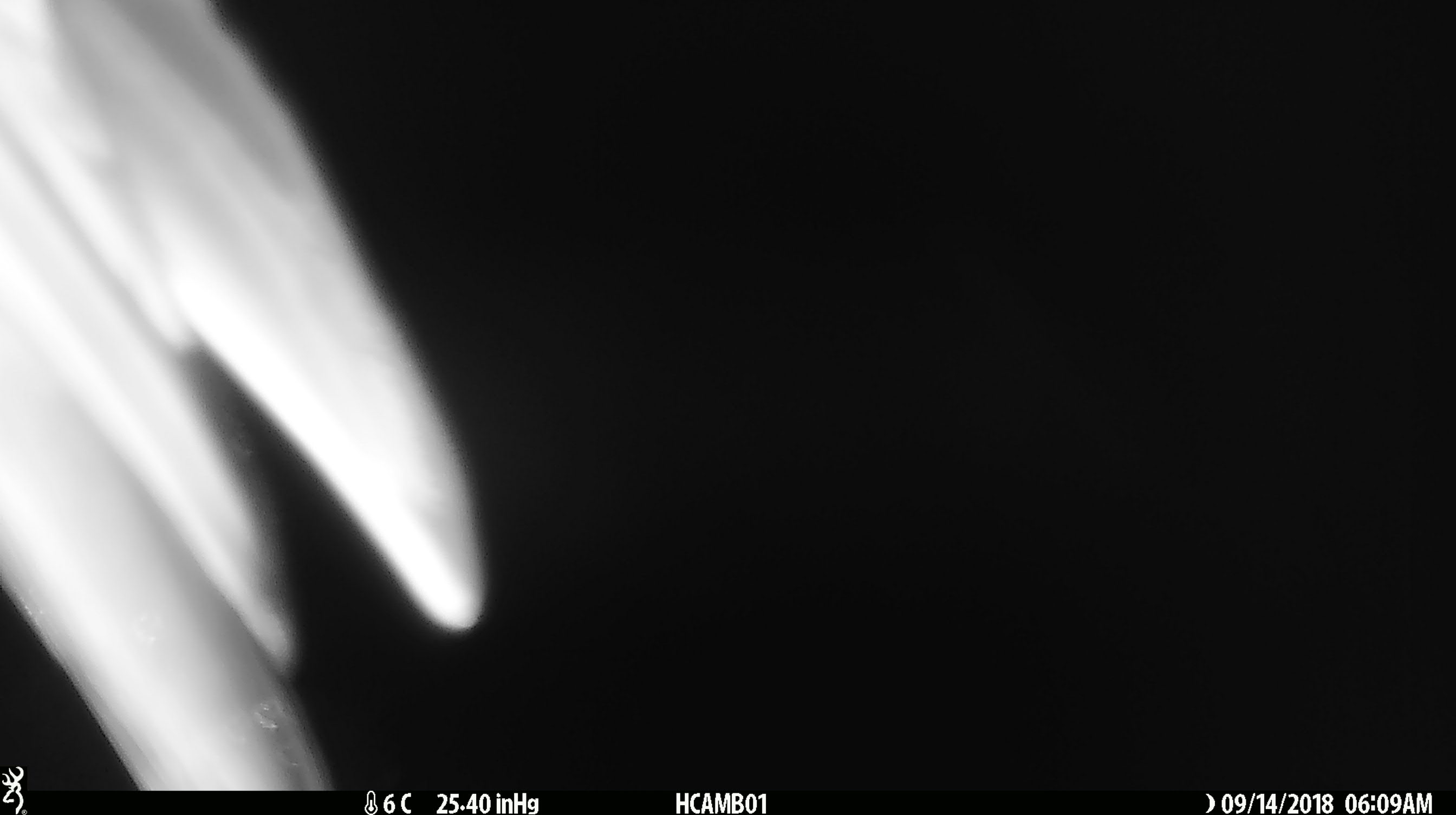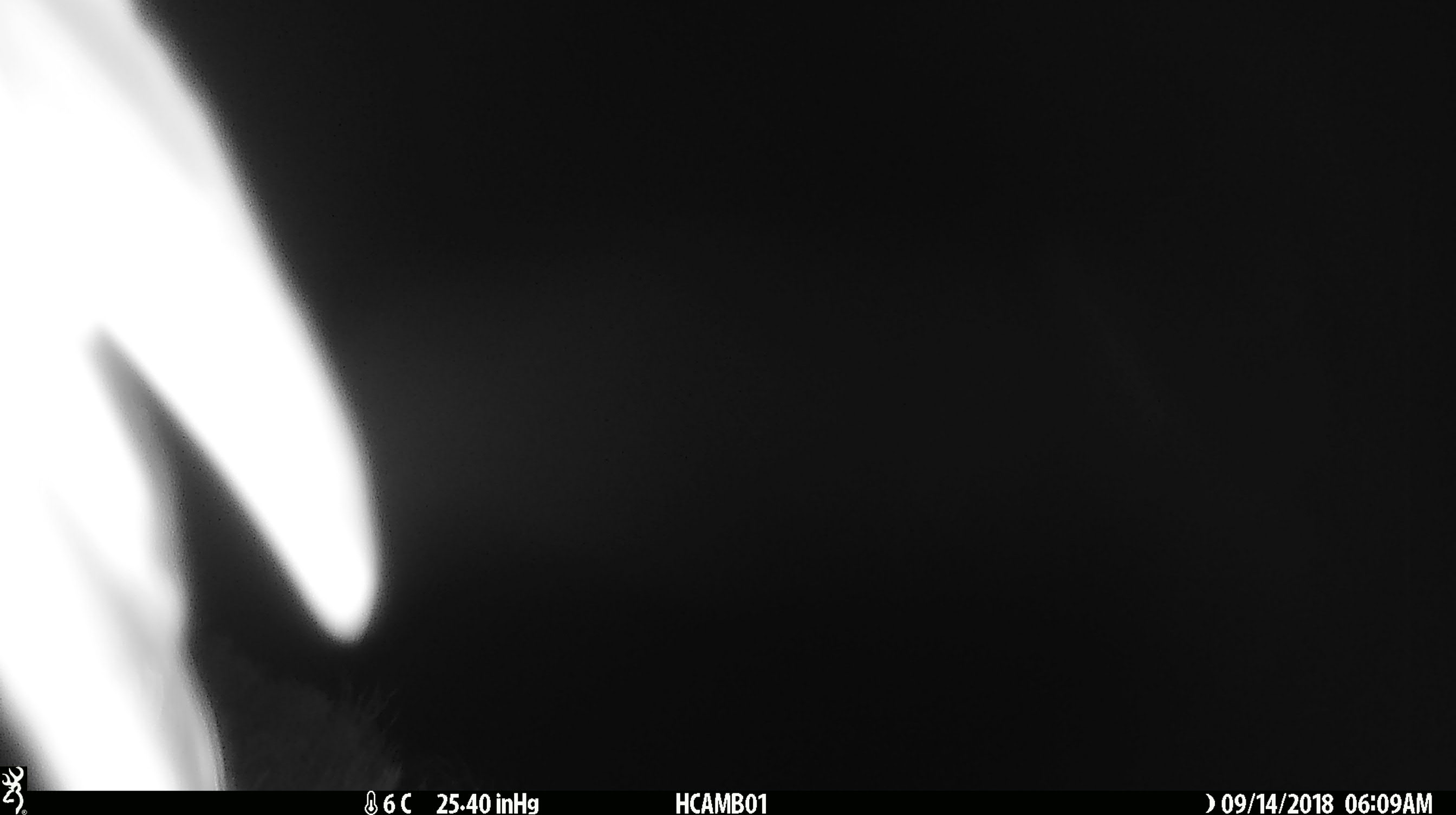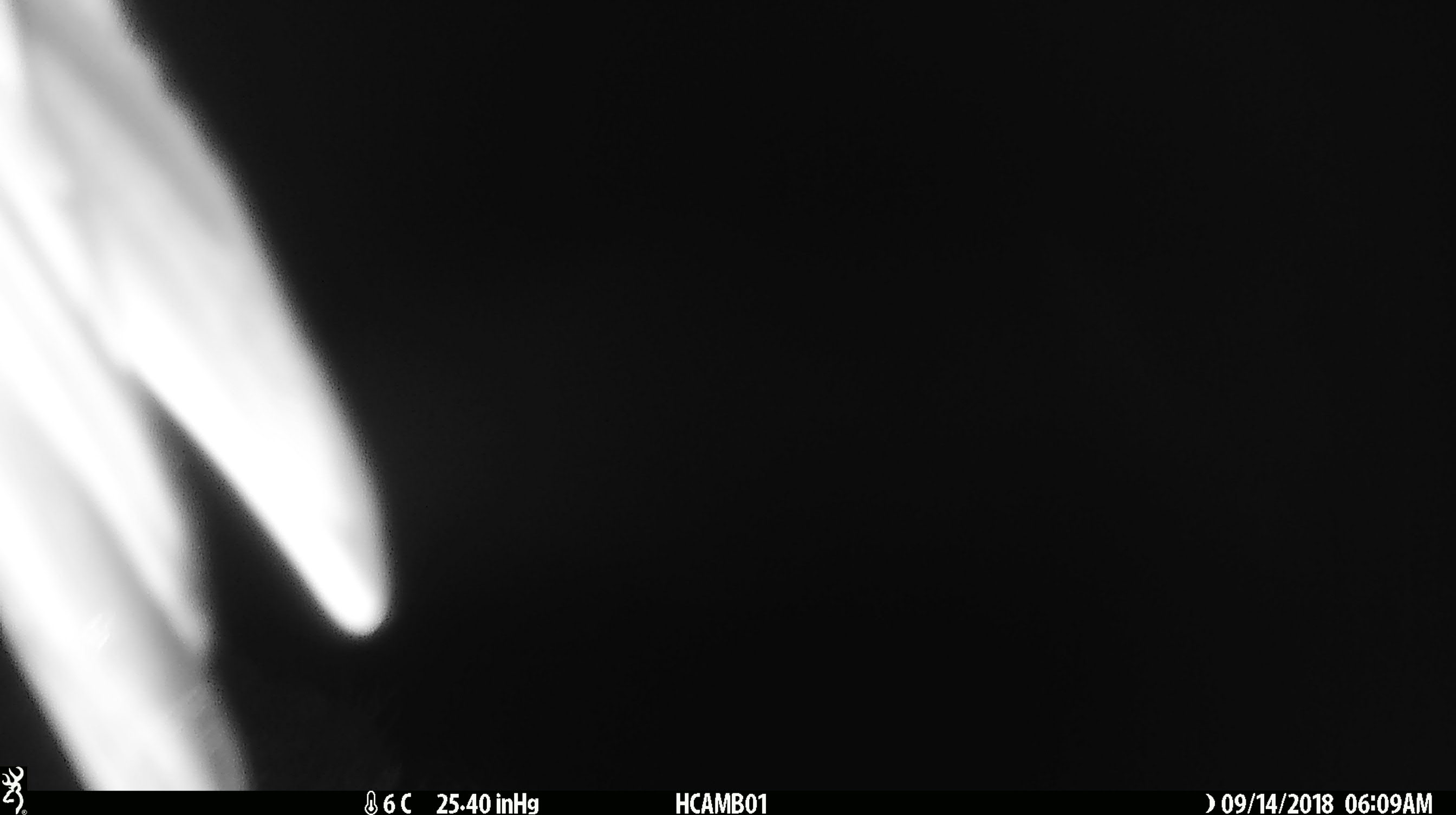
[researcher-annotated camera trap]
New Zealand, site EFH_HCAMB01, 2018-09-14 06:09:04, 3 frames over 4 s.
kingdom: Animalia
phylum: Chordata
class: Aves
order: Psittaciformes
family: Strigopidae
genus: Nestor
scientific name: Nestor notabilis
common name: kea